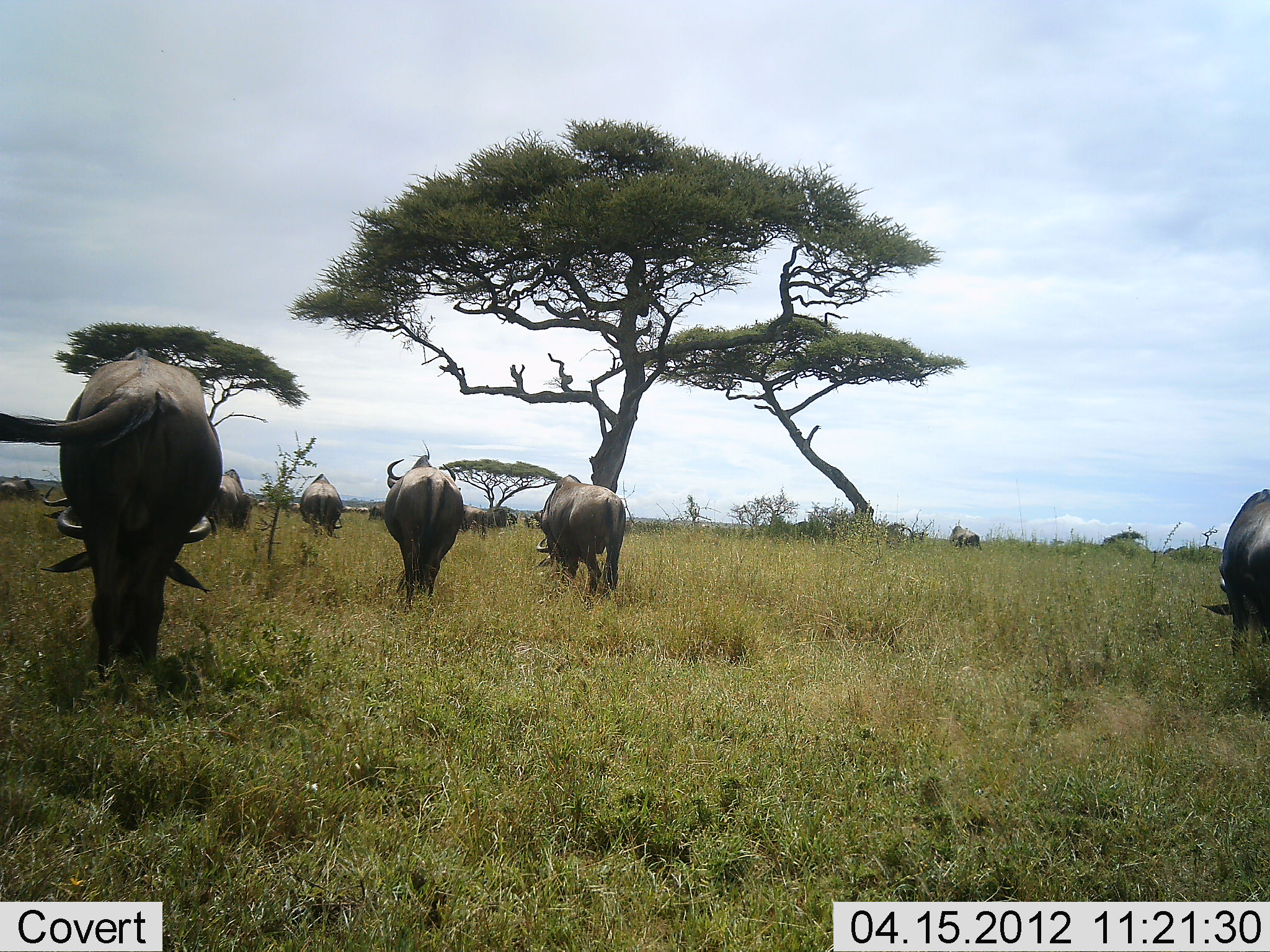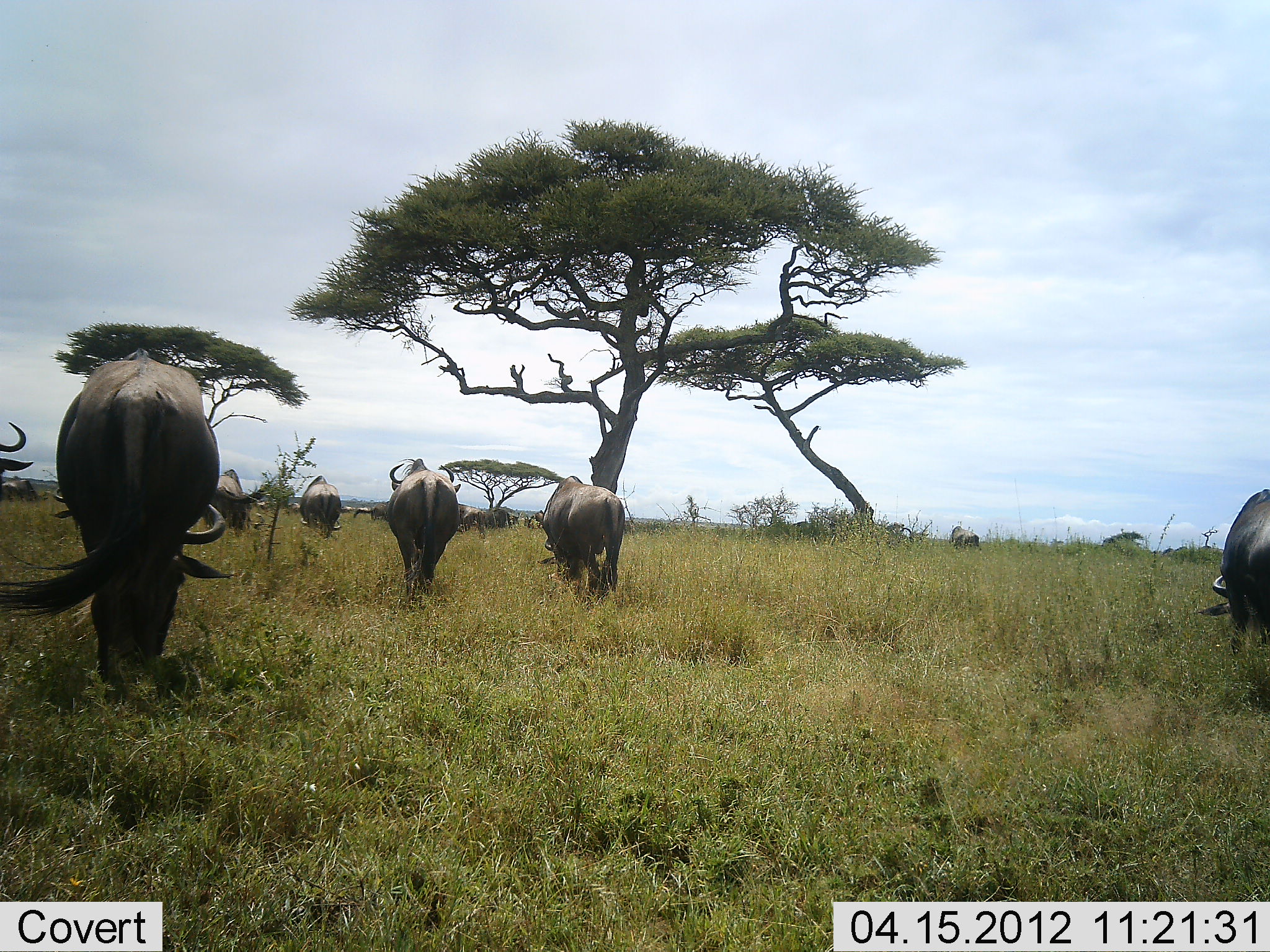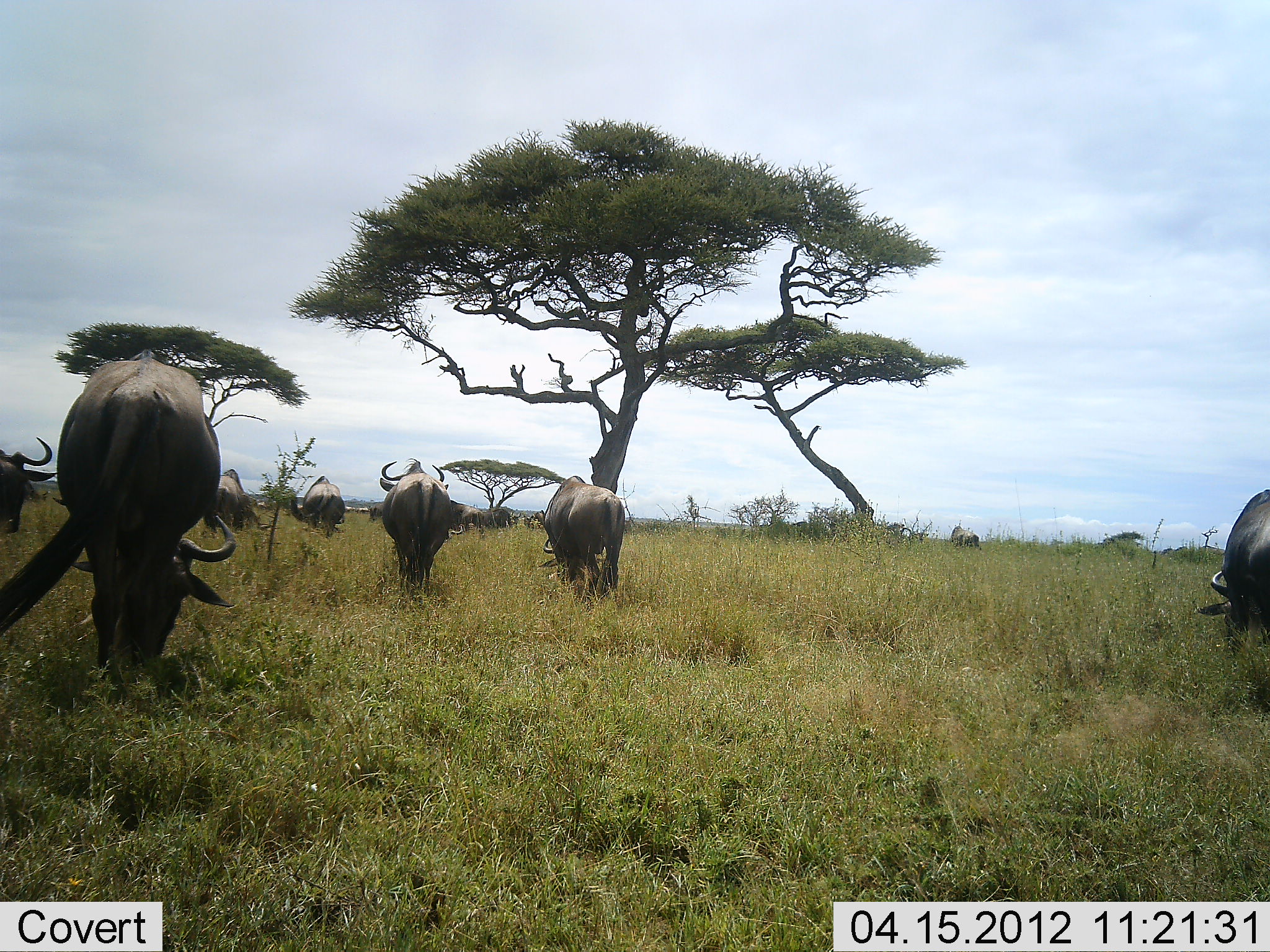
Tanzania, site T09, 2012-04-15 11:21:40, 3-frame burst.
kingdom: Animalia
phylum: Chordata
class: Mammalia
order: Artiodactyla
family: Bovidae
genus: Connochaetes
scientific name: Connochaetes taurinus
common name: blue wildebeest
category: wildebeest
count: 10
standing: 50%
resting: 6%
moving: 39%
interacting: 0%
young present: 0%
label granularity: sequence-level